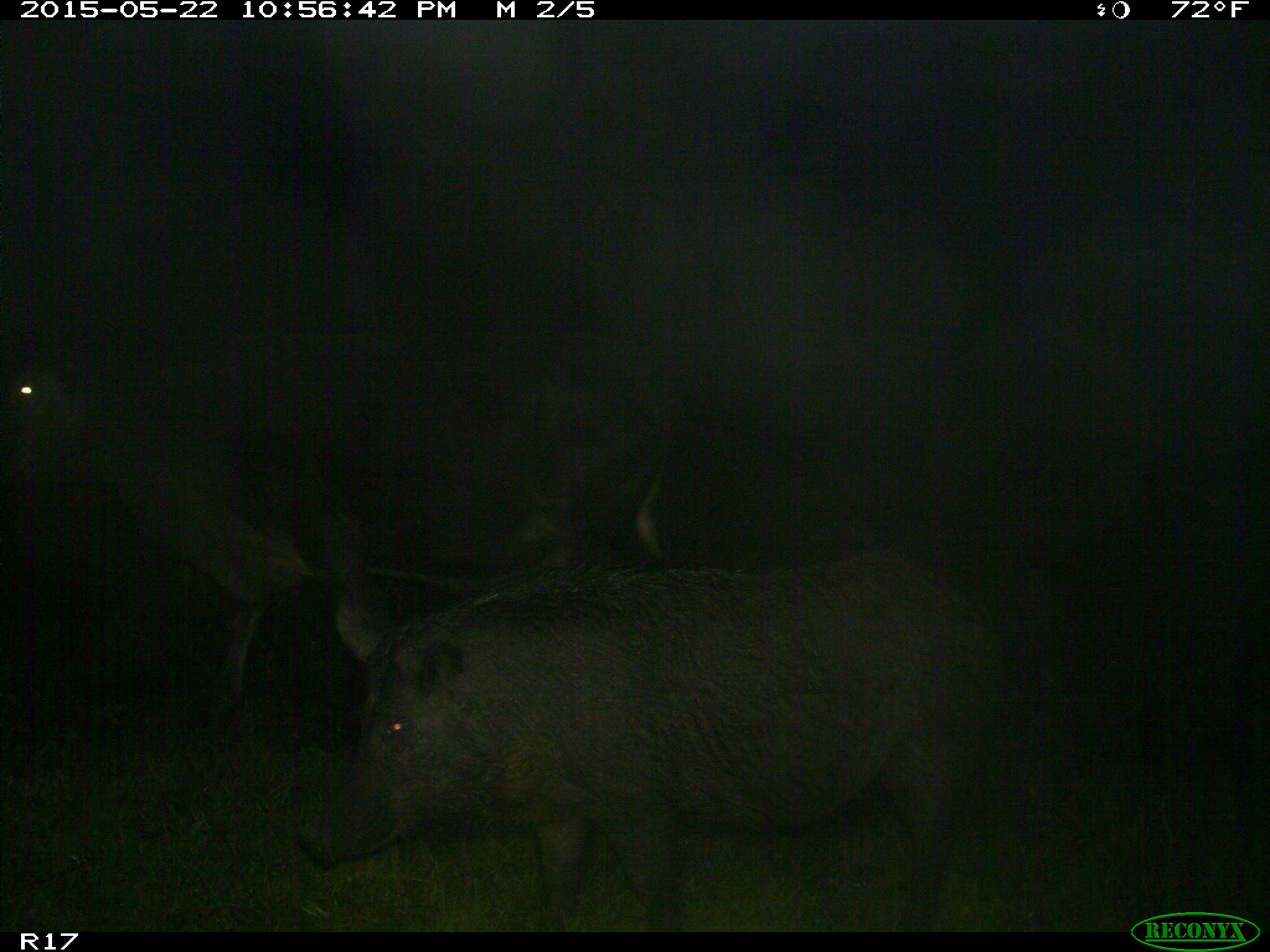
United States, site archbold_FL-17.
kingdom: Animalia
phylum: Chordata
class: Mammalia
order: Artiodactyla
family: Suidae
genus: Sus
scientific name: Sus scrofa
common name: wild boar